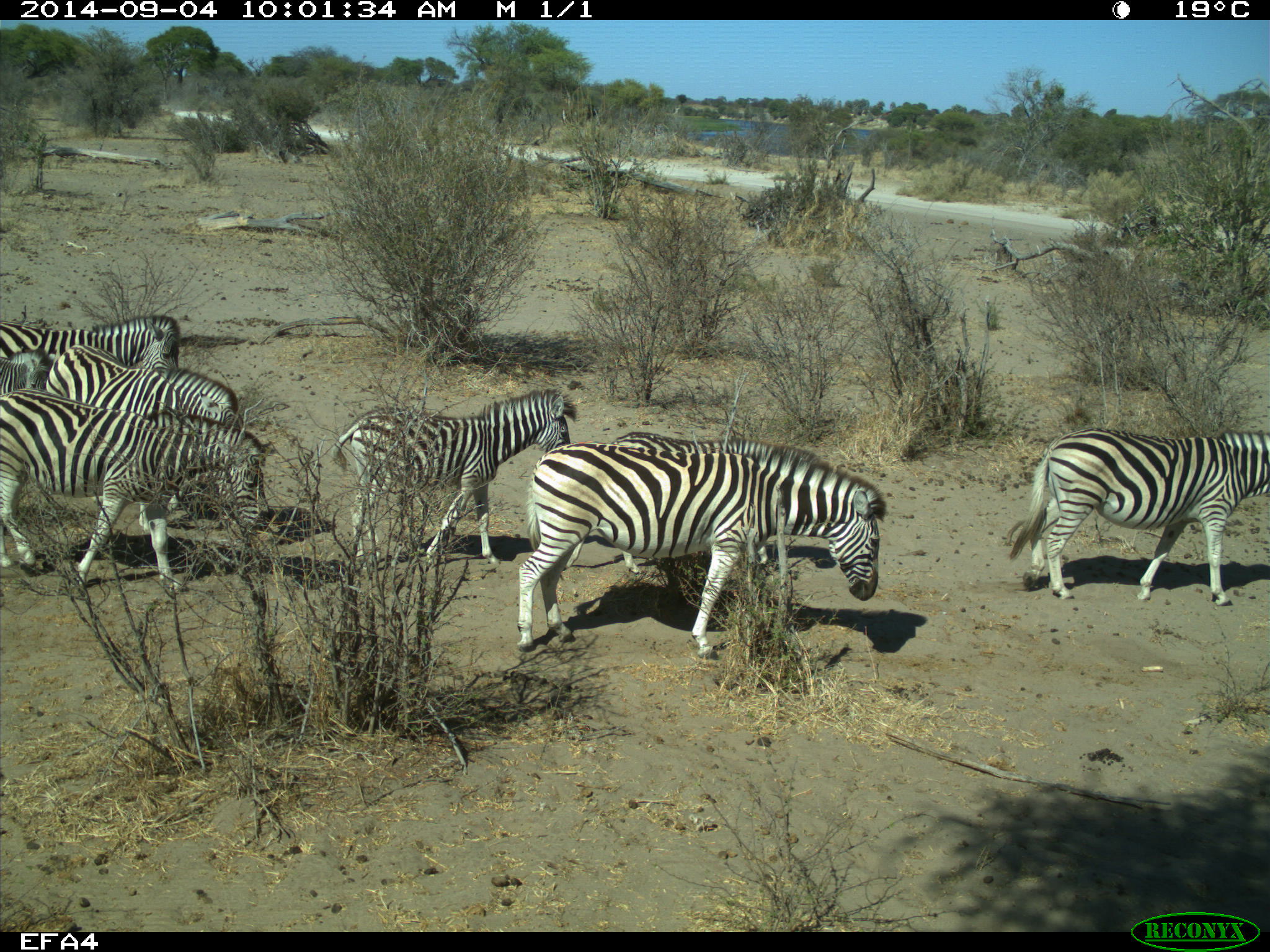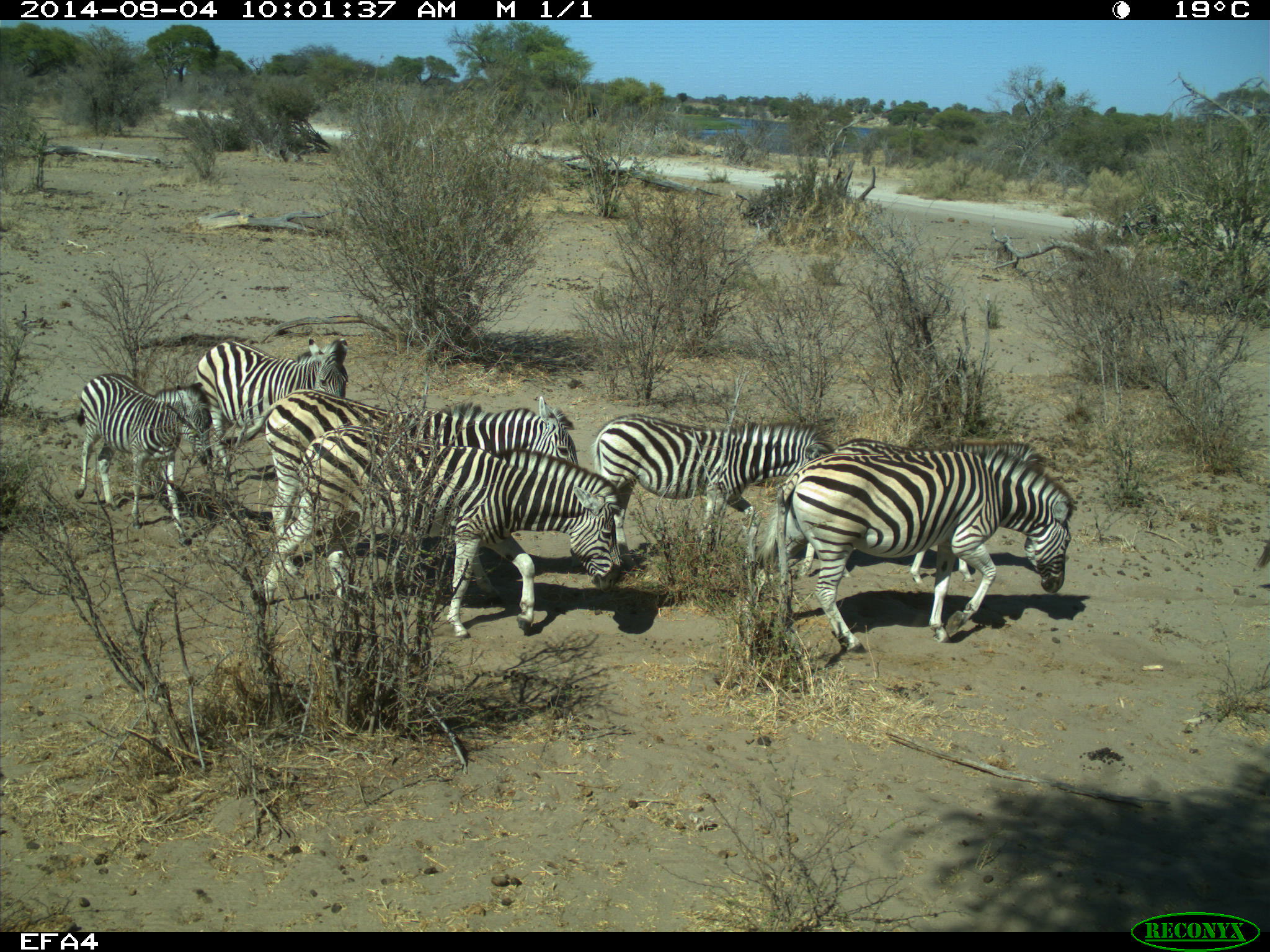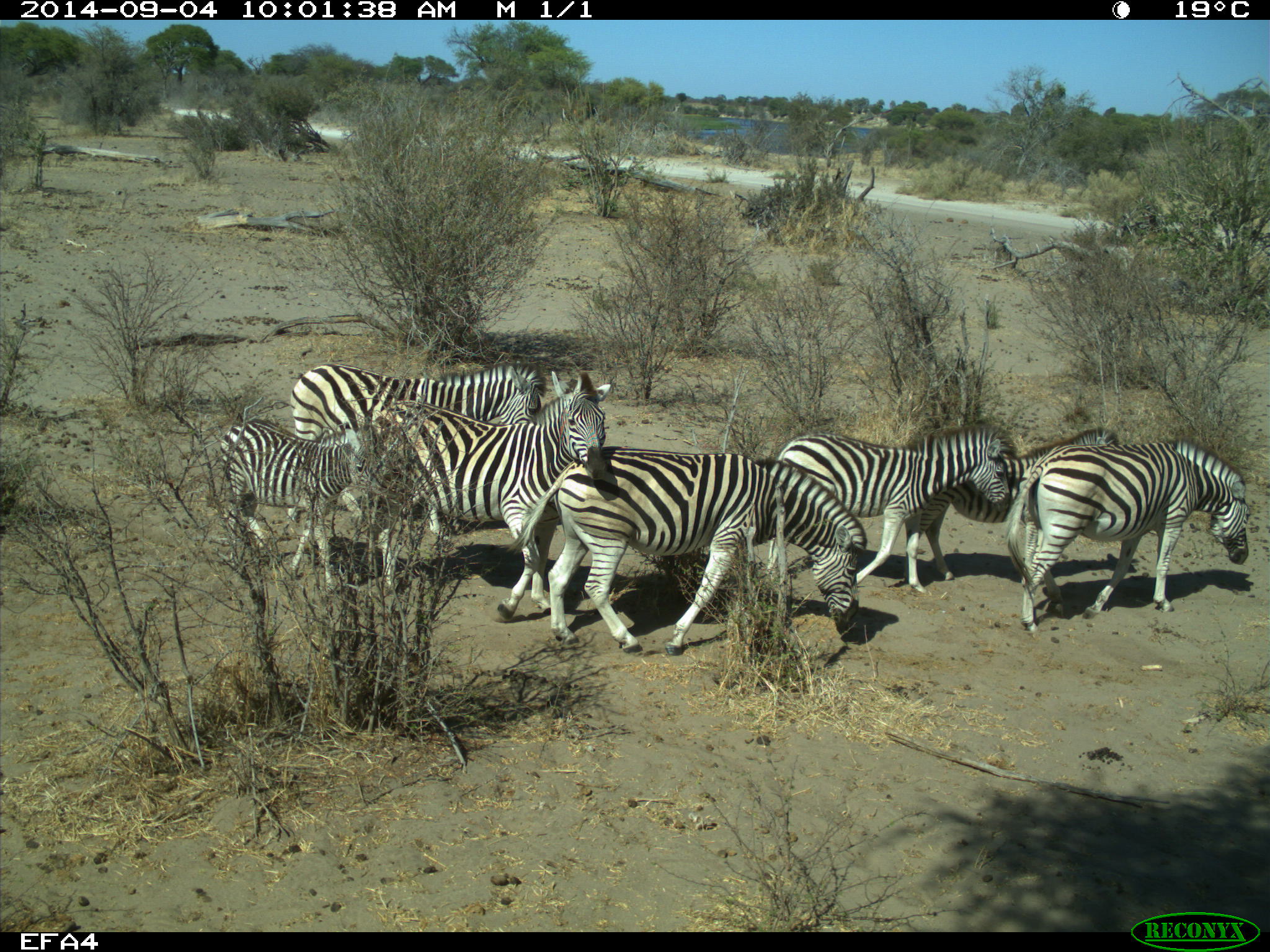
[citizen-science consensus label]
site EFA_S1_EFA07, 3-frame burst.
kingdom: Animalia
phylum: Chordata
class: Mammalia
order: Perissodactyla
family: Equidae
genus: Equus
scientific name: Equus quagga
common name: plains zebra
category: zebraplains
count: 8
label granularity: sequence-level